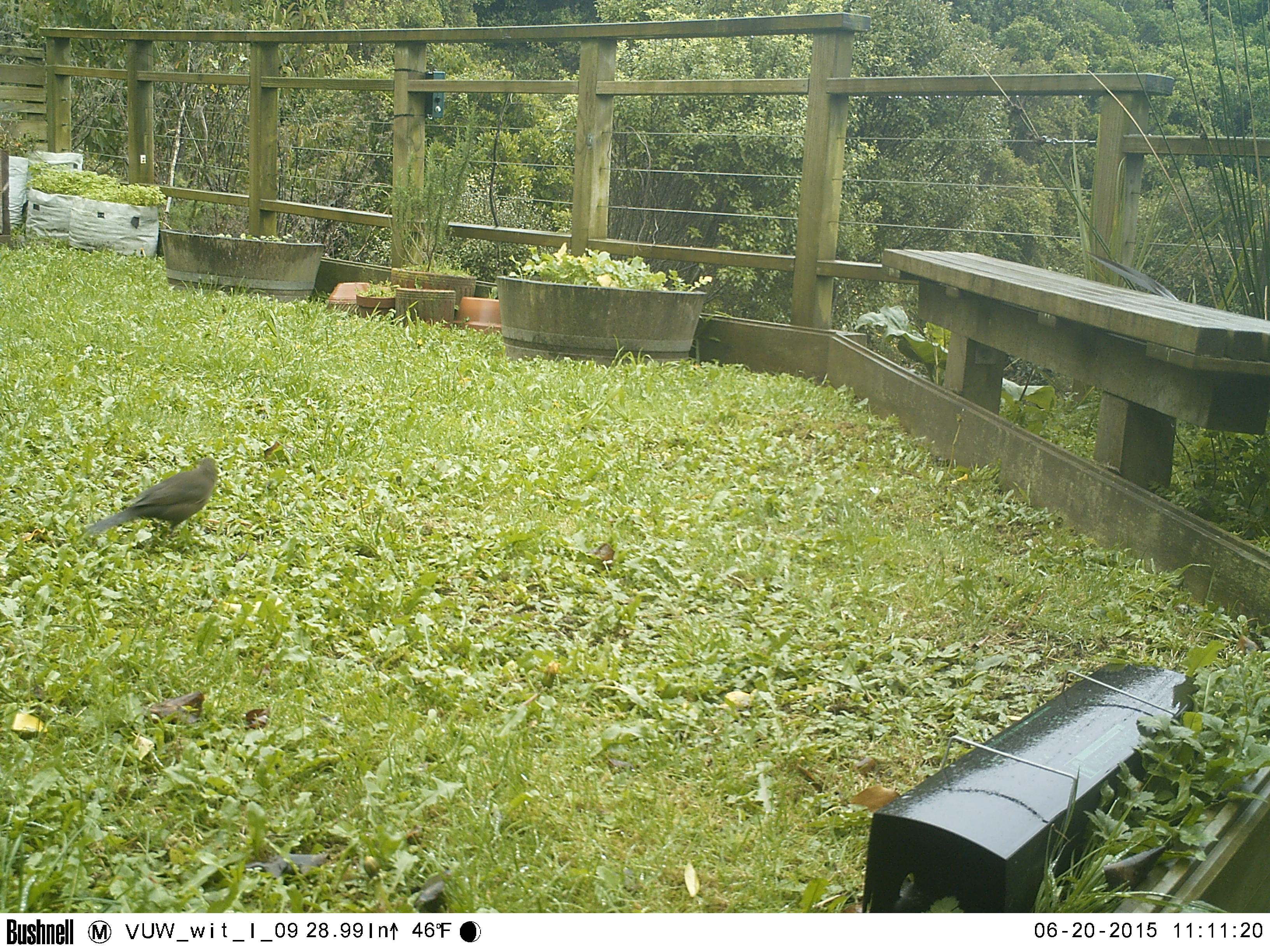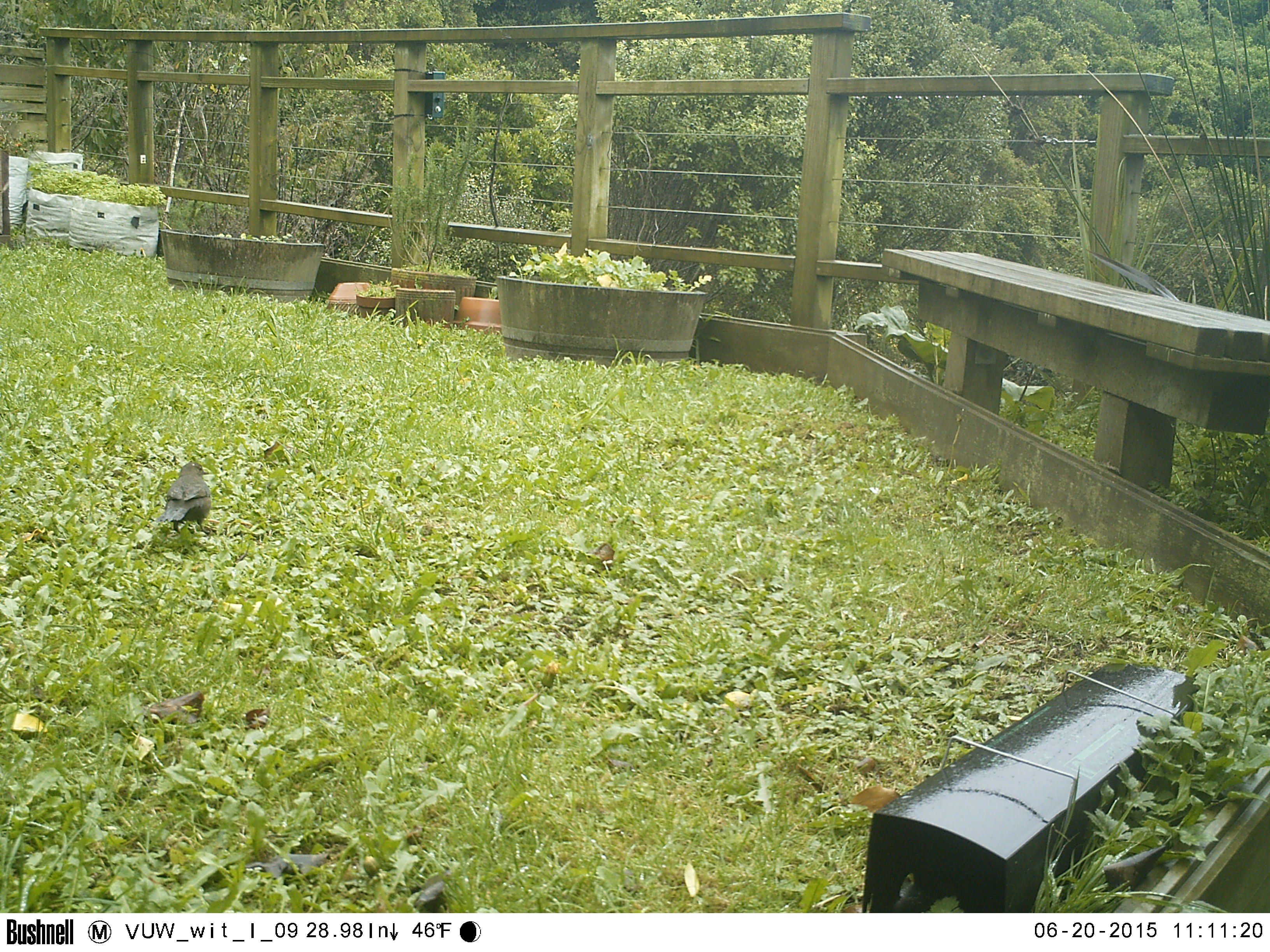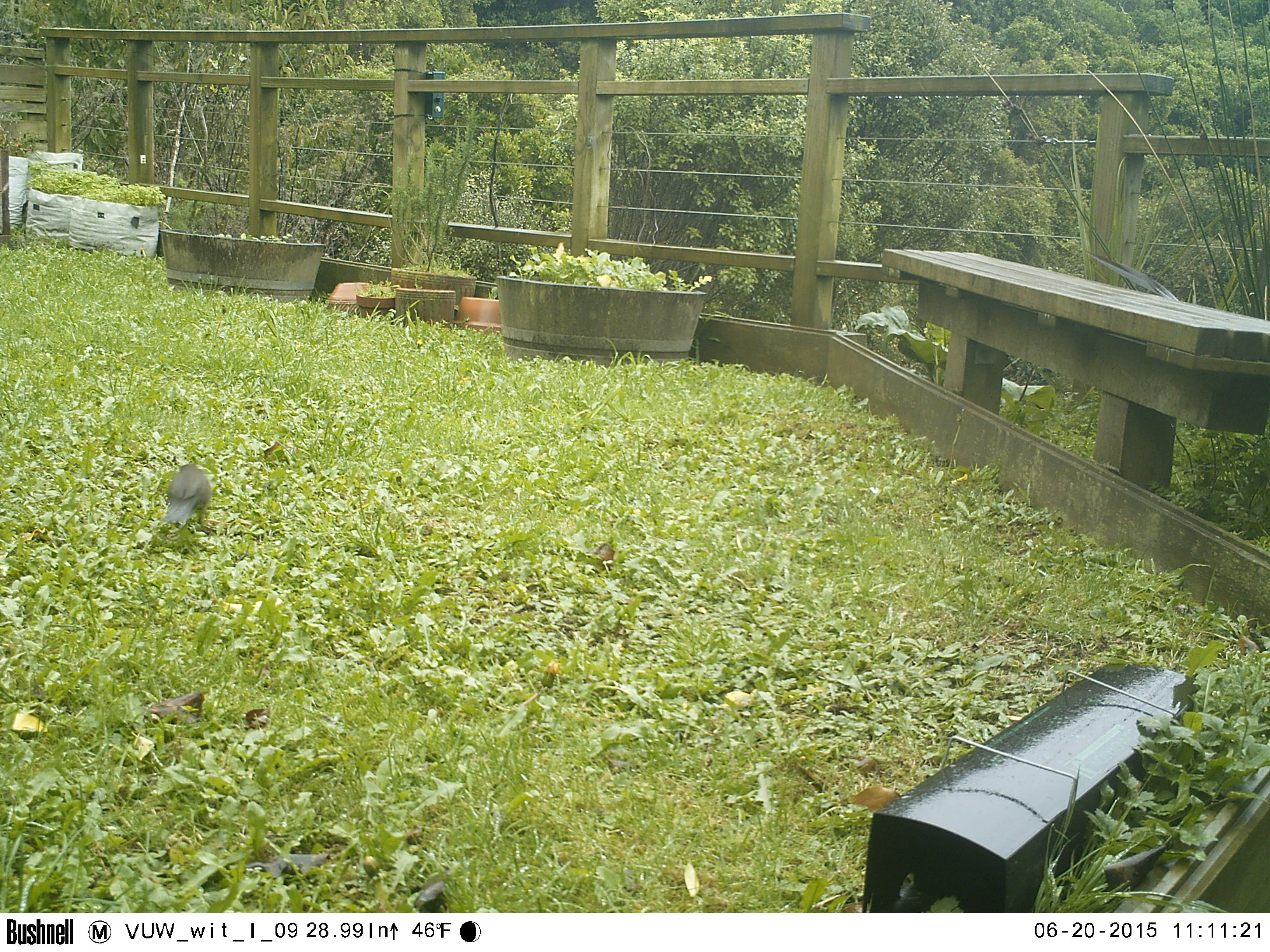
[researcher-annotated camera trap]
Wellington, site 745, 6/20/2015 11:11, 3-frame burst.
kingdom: Animalia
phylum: Chordata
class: Aves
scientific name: Aves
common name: bird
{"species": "bird (Aves)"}